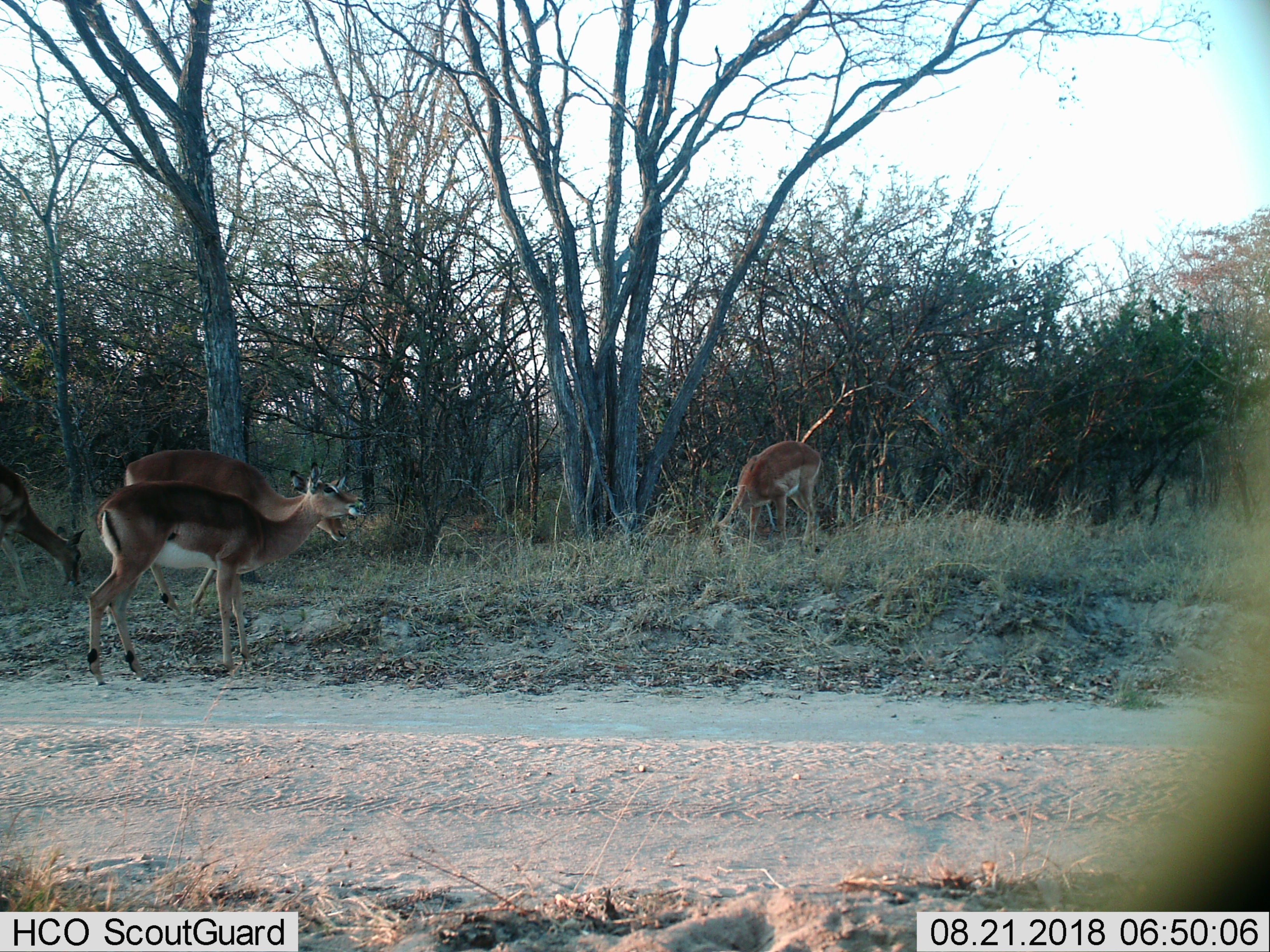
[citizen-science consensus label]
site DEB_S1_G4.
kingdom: Animalia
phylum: Chordata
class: Mammalia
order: Artiodactyla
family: Bovidae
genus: Aepyceros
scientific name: Aepyceros melampus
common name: impala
Impala (Aepyceros melampus), count 4. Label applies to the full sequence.